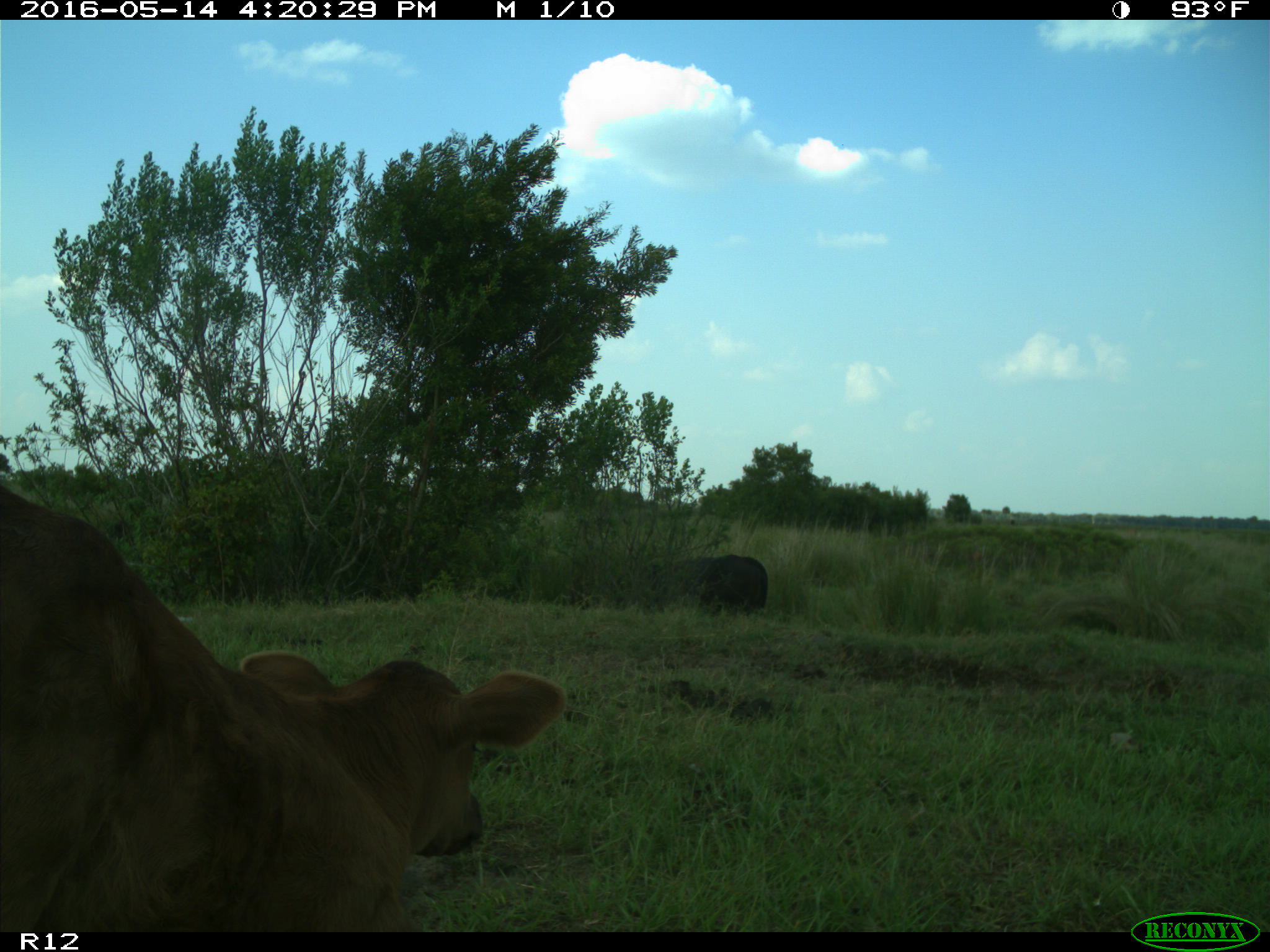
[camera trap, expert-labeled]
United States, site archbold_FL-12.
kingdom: Animalia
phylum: Chordata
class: Mammalia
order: Artiodactyla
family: Bovidae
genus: Bos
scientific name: Bos taurus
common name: domestic cow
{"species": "Bos taurus (domestic cow)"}